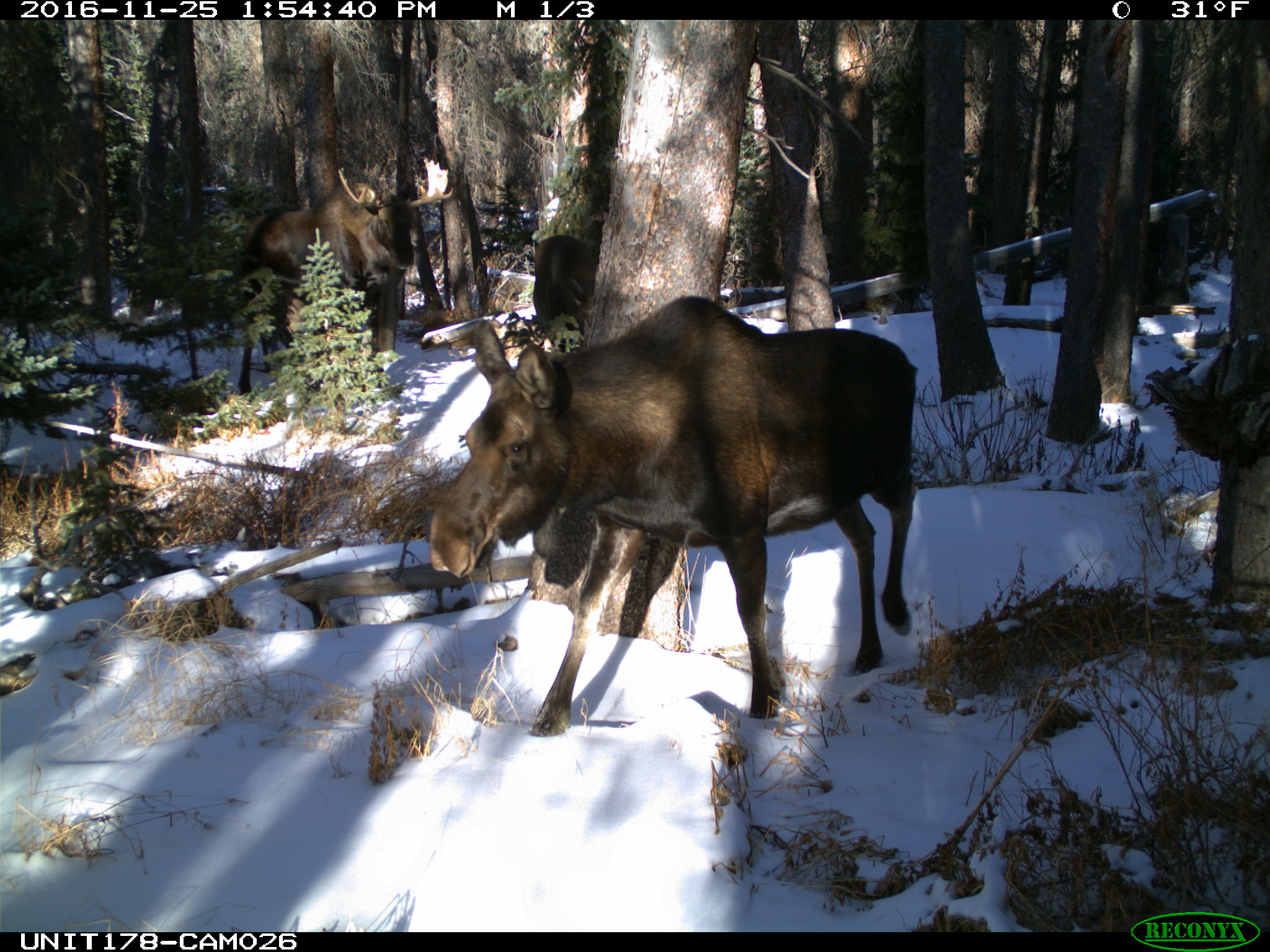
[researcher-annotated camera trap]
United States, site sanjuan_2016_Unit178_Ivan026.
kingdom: Animalia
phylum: Chordata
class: Mammalia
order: Artiodactyla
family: Cervidae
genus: Alces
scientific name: Alces alces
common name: moose